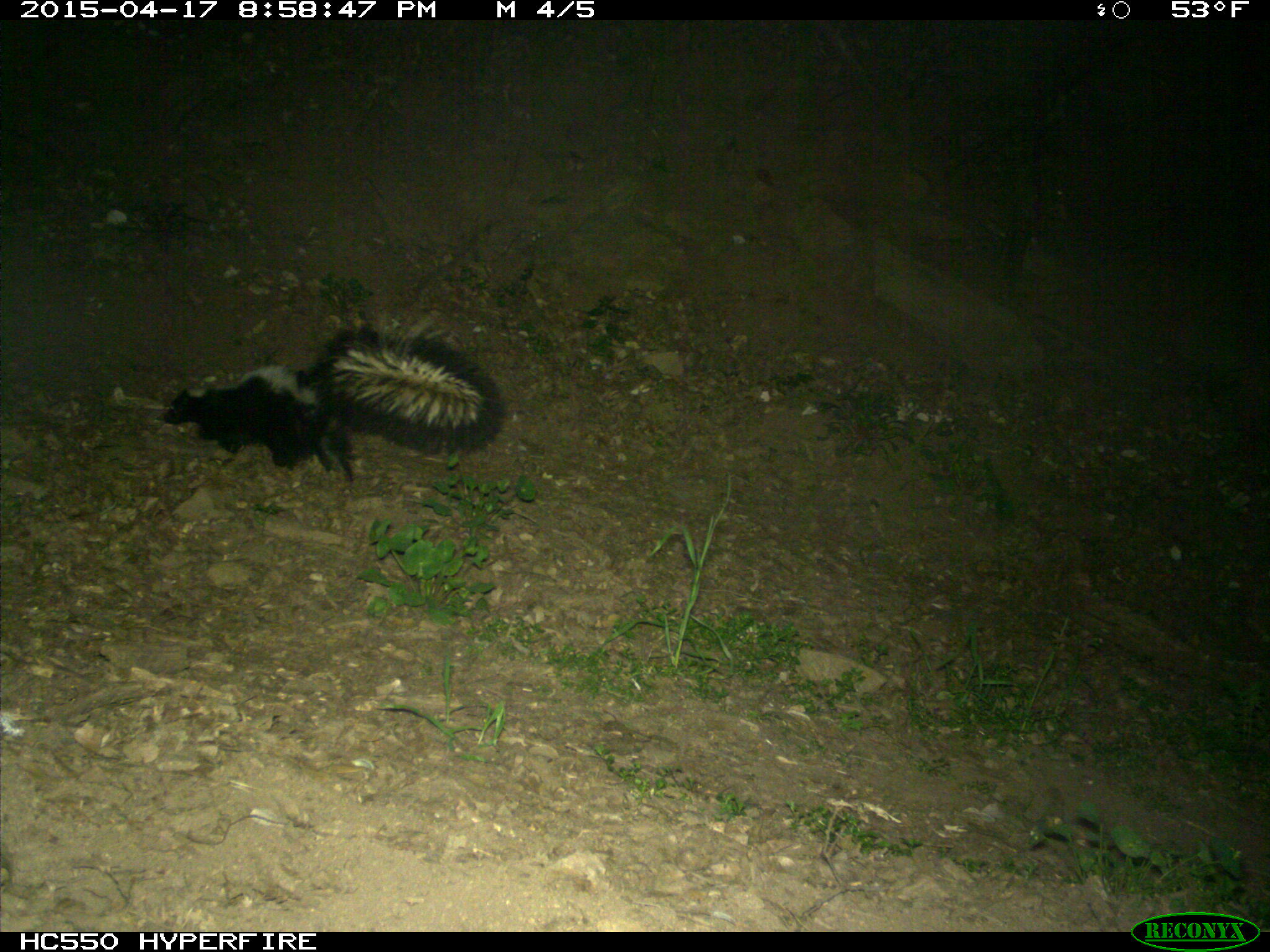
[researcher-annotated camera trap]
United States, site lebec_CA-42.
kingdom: Animalia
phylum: Chordata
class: Mammalia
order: Carnivora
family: Mephitidae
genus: Mephitis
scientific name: Mephitis mephitis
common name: striped skunk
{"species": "Mephitis mephitis (striped skunk)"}